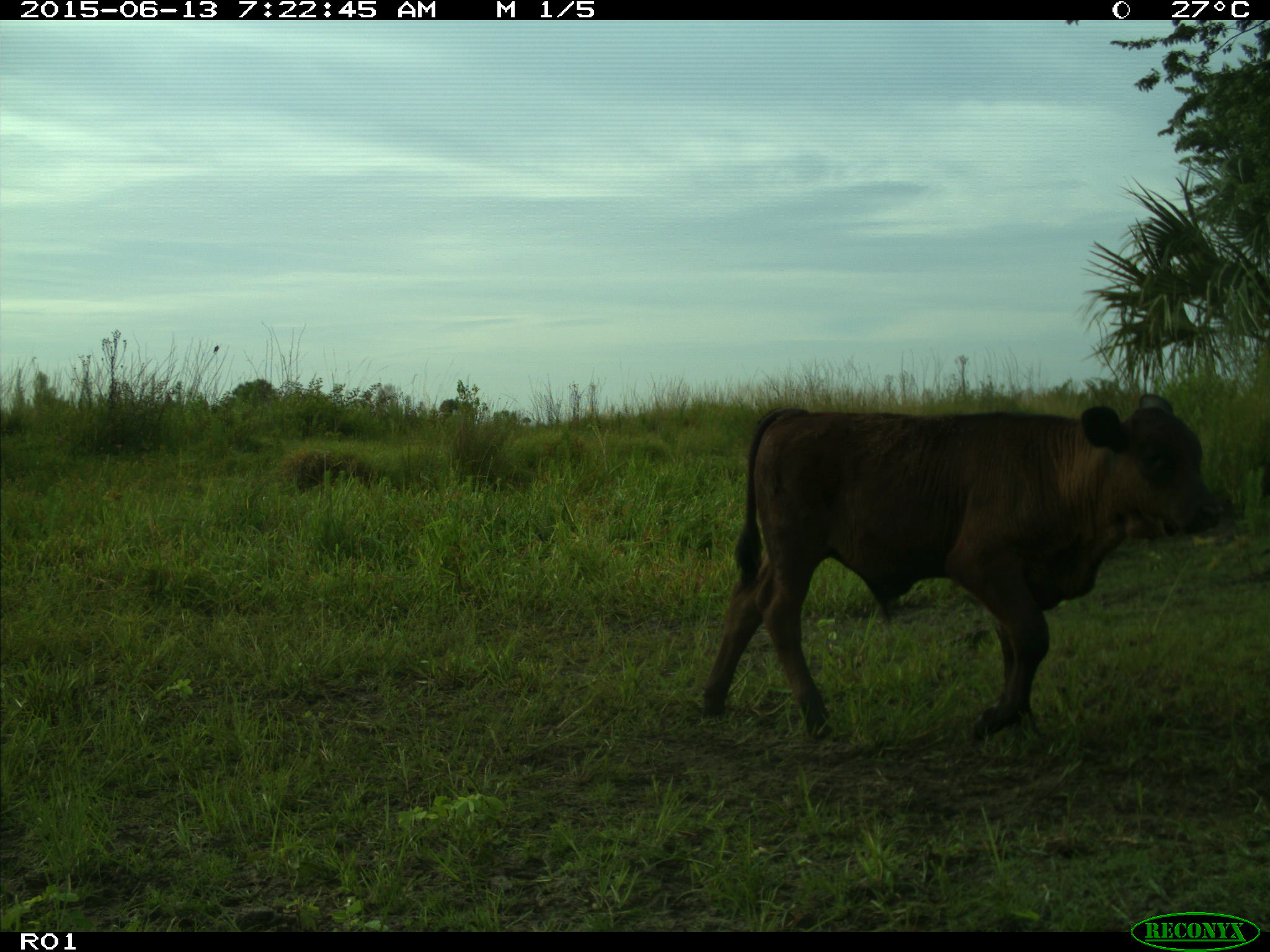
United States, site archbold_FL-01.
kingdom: Animalia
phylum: Chordata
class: Mammalia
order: Artiodactyla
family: Bovidae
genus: Bos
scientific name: Bos taurus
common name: domestic cow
Bos taurus (domestic cow).